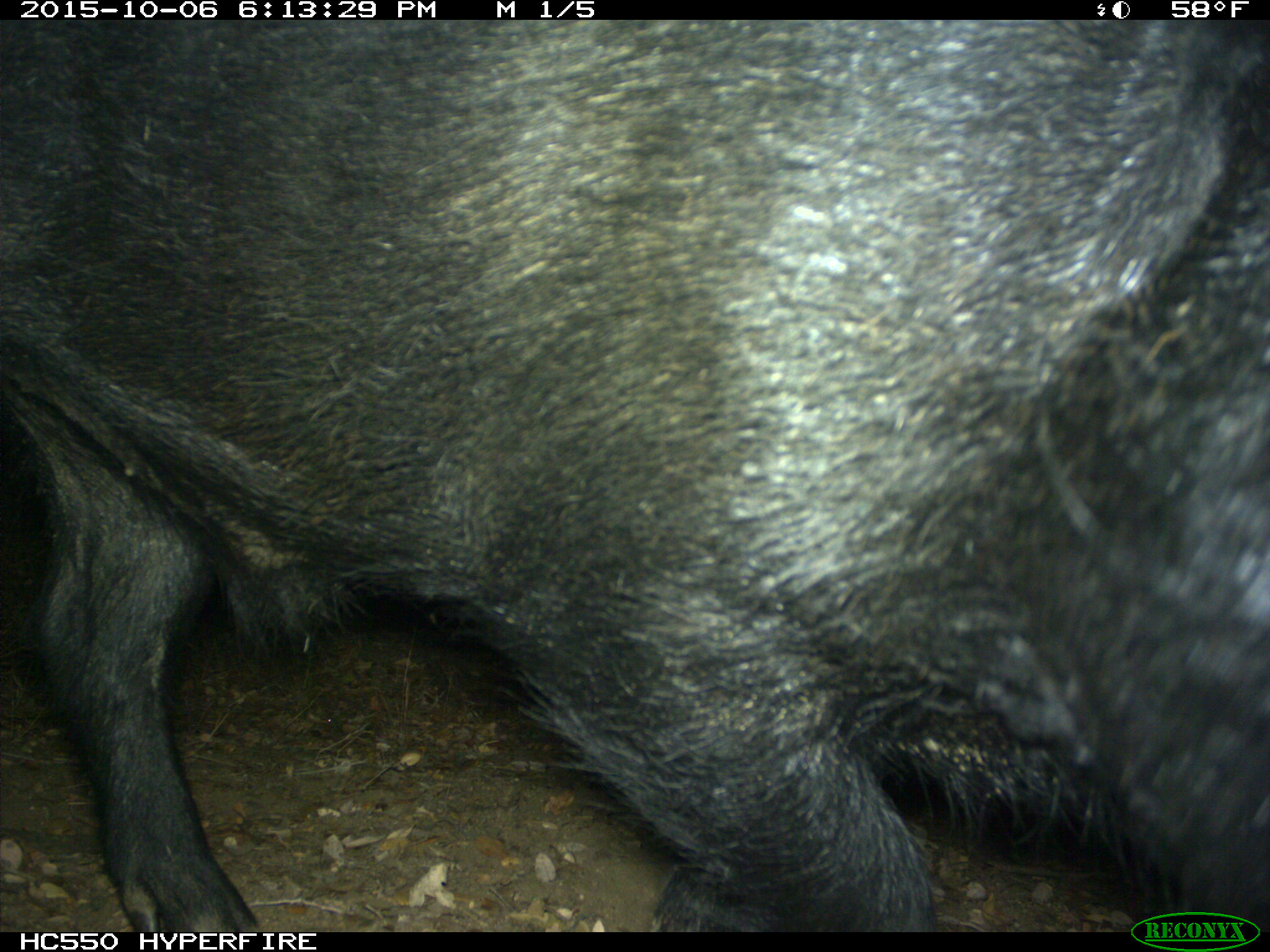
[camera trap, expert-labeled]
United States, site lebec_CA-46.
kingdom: Animalia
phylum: Chordata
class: Mammalia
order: Artiodactyla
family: Suidae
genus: Sus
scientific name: Sus scrofa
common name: wild boar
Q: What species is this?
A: Sus scrofa (wild boar).